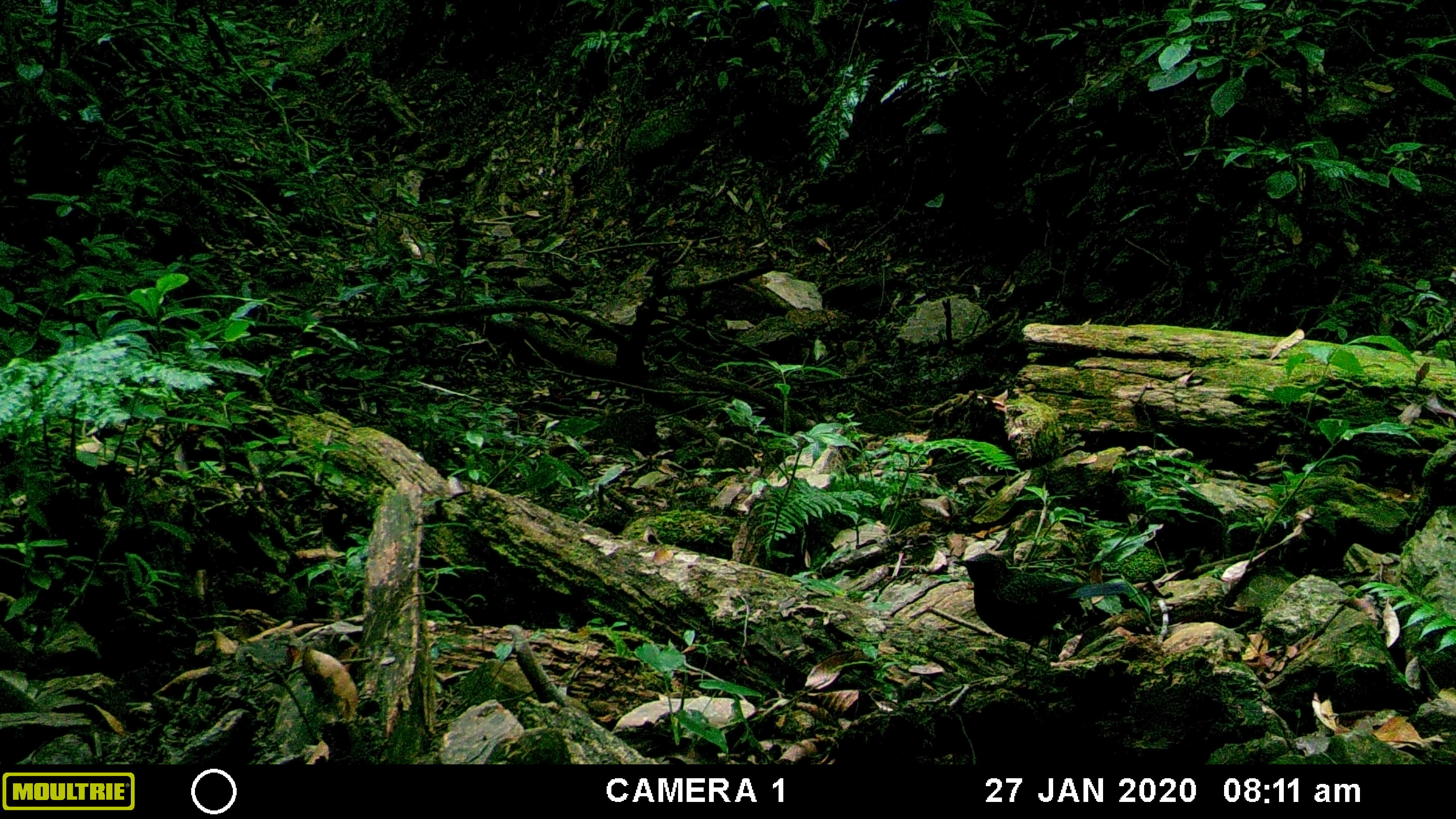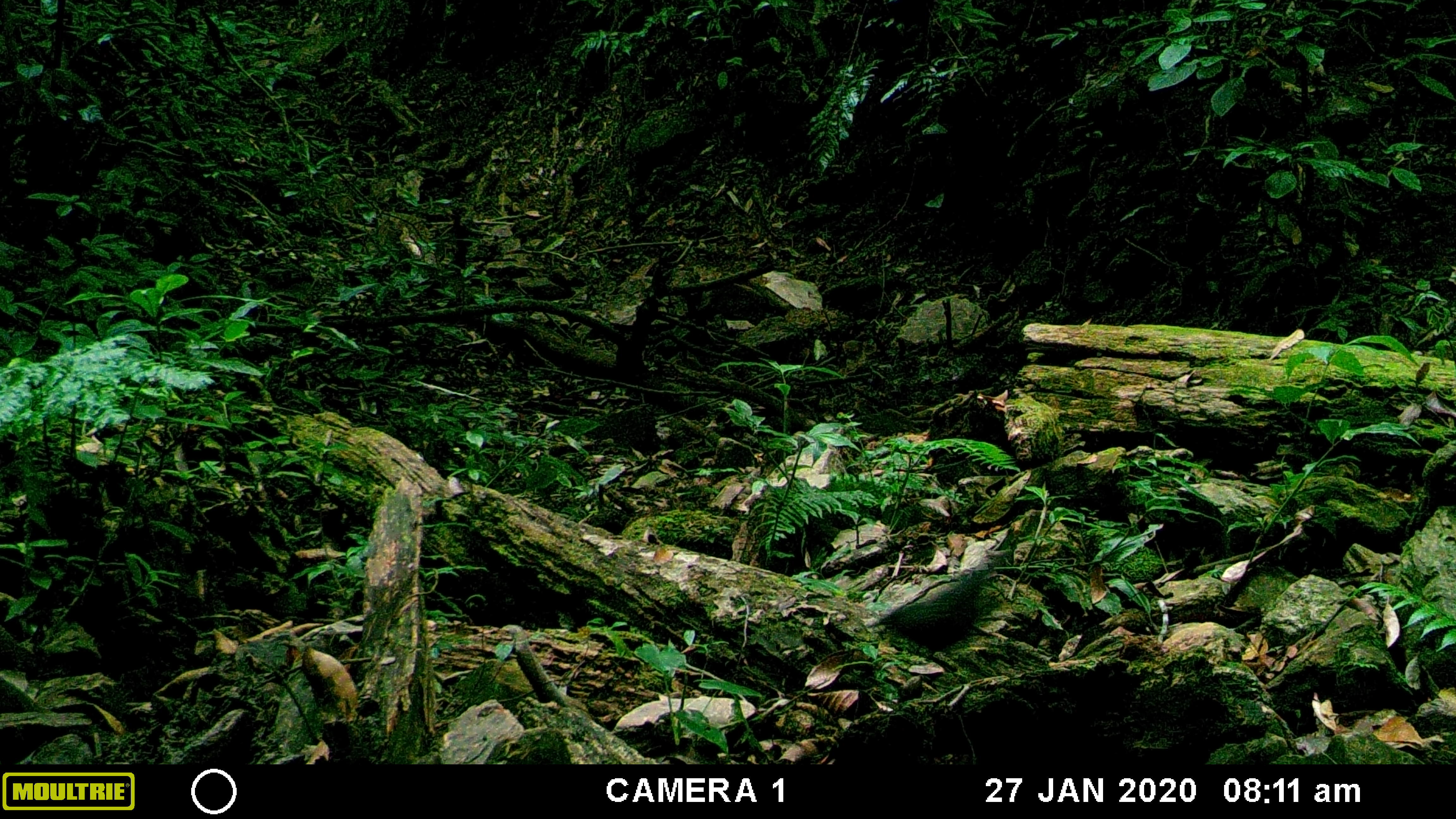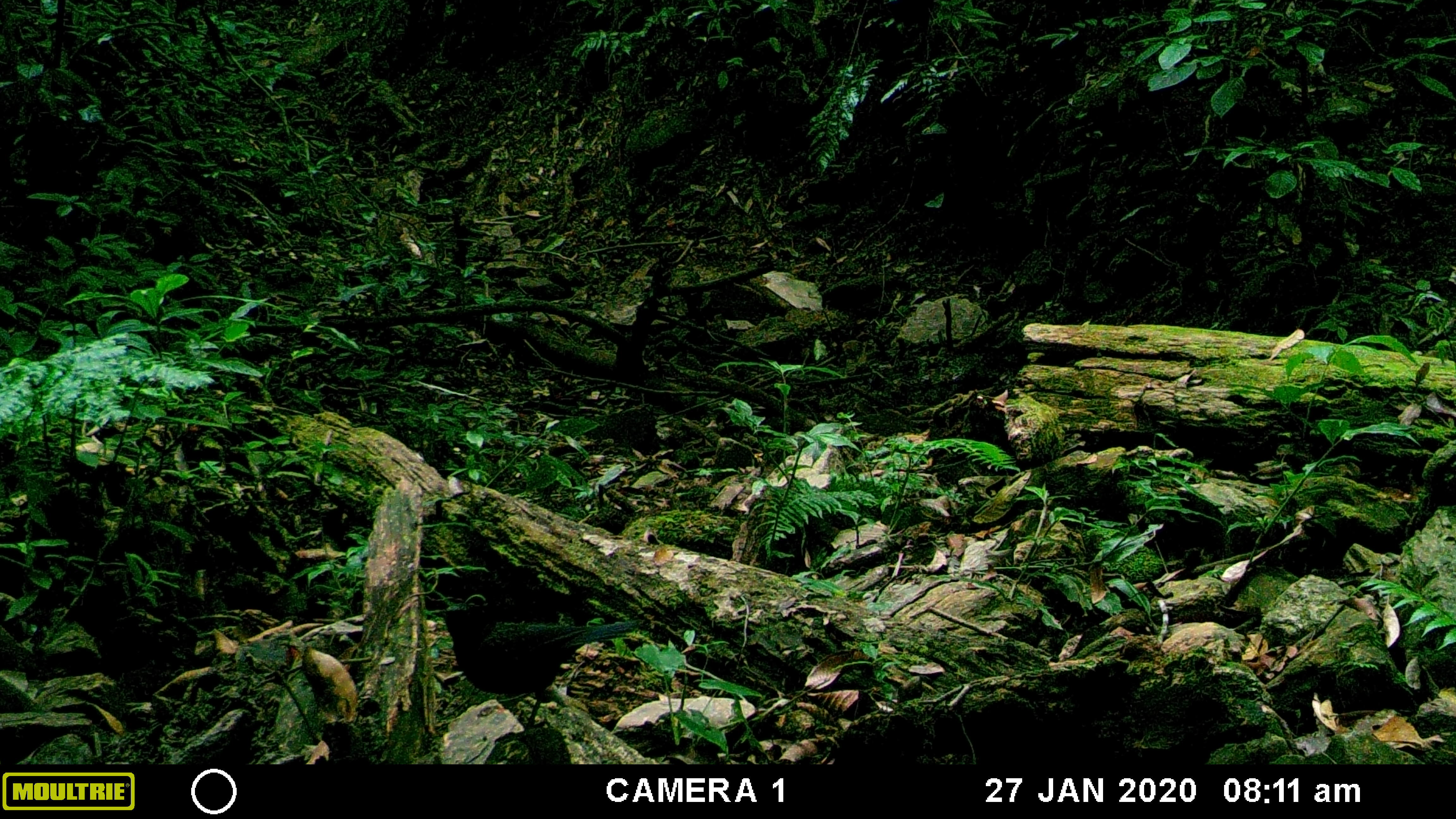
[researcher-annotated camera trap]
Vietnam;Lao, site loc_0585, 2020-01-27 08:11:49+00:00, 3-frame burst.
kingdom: Animalia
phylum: Chordata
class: Aves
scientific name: Aves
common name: bird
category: unidentified bird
Unidentified bird (bird) (Aves). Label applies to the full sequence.